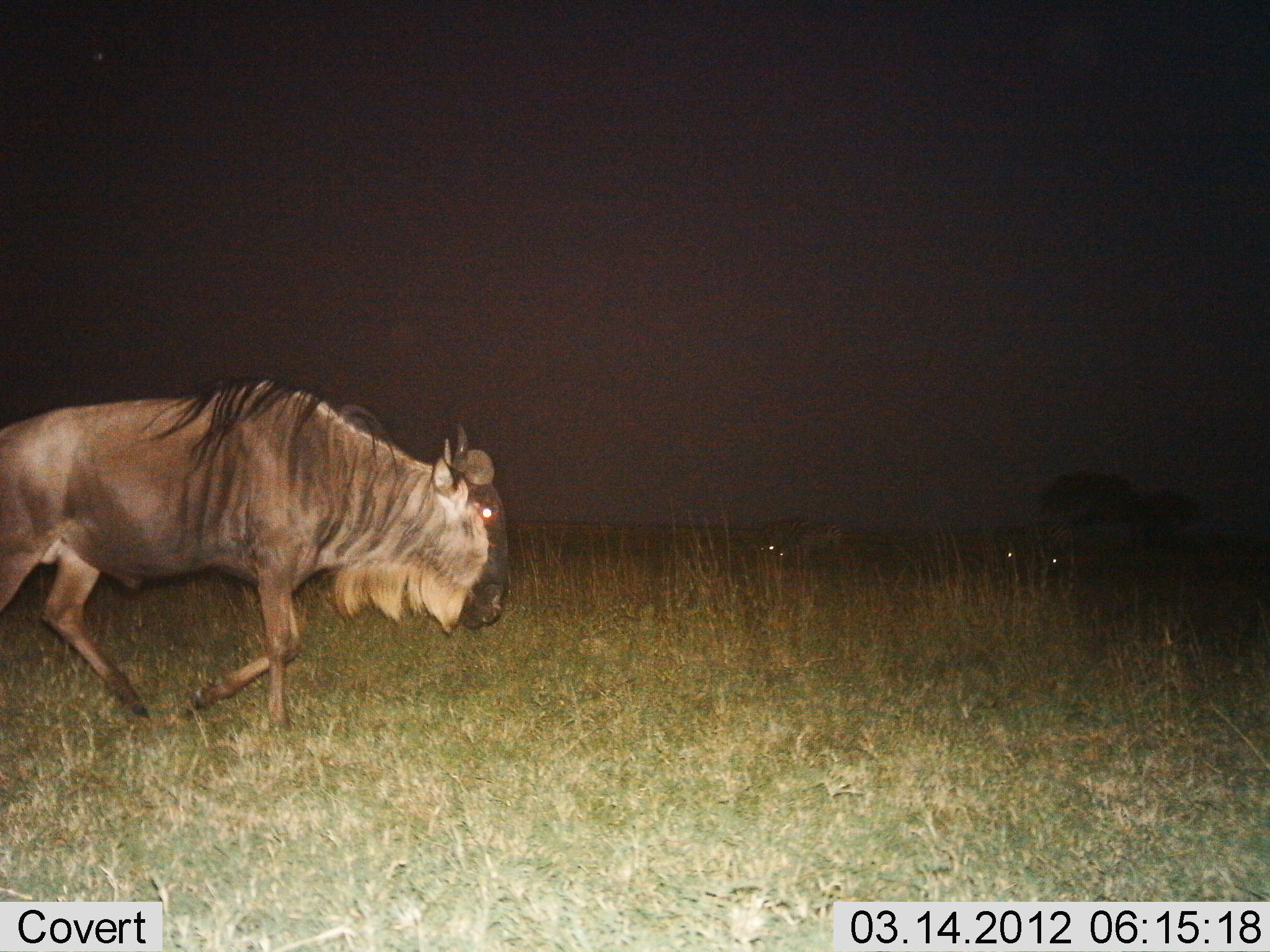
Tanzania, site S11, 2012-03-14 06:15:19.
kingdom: Animalia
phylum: Chordata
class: Mammalia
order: Artiodactyla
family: Bovidae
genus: Connochaetes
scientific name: Connochaetes taurinus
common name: blue wildebeest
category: wildebeest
Wildebeest (blue wildebeest) (Connochaetes taurinus), count 1. Behavior (volunteer vote fractions): standing 19%, resting 0%, moving 94%, interacting 0%. Young present (vote fraction): 0%. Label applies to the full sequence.